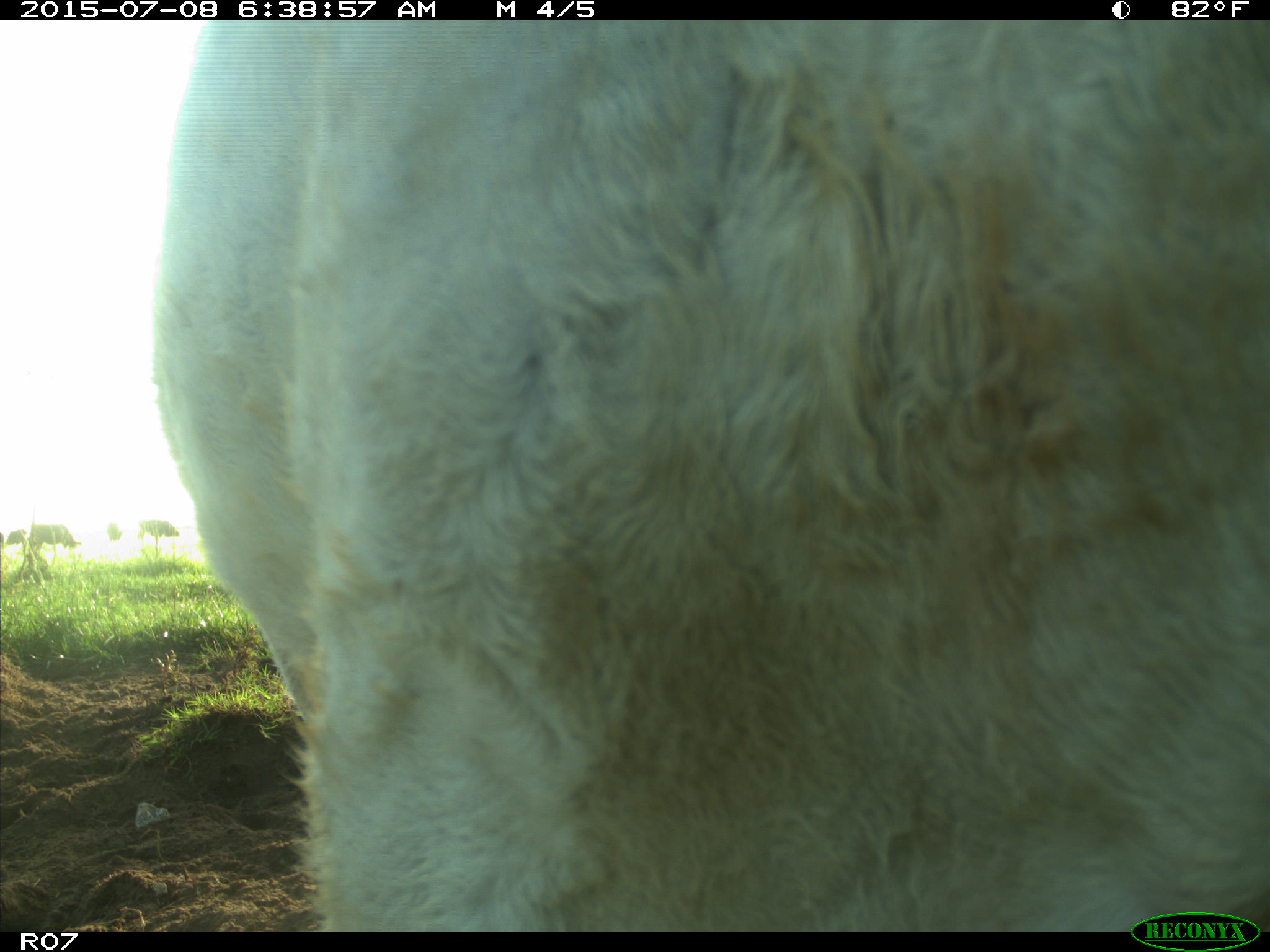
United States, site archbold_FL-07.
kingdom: Animalia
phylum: Chordata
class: Mammalia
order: Artiodactyla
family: Bovidae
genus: Bos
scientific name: Bos taurus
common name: domestic cow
Bos taurus (domestic cow).